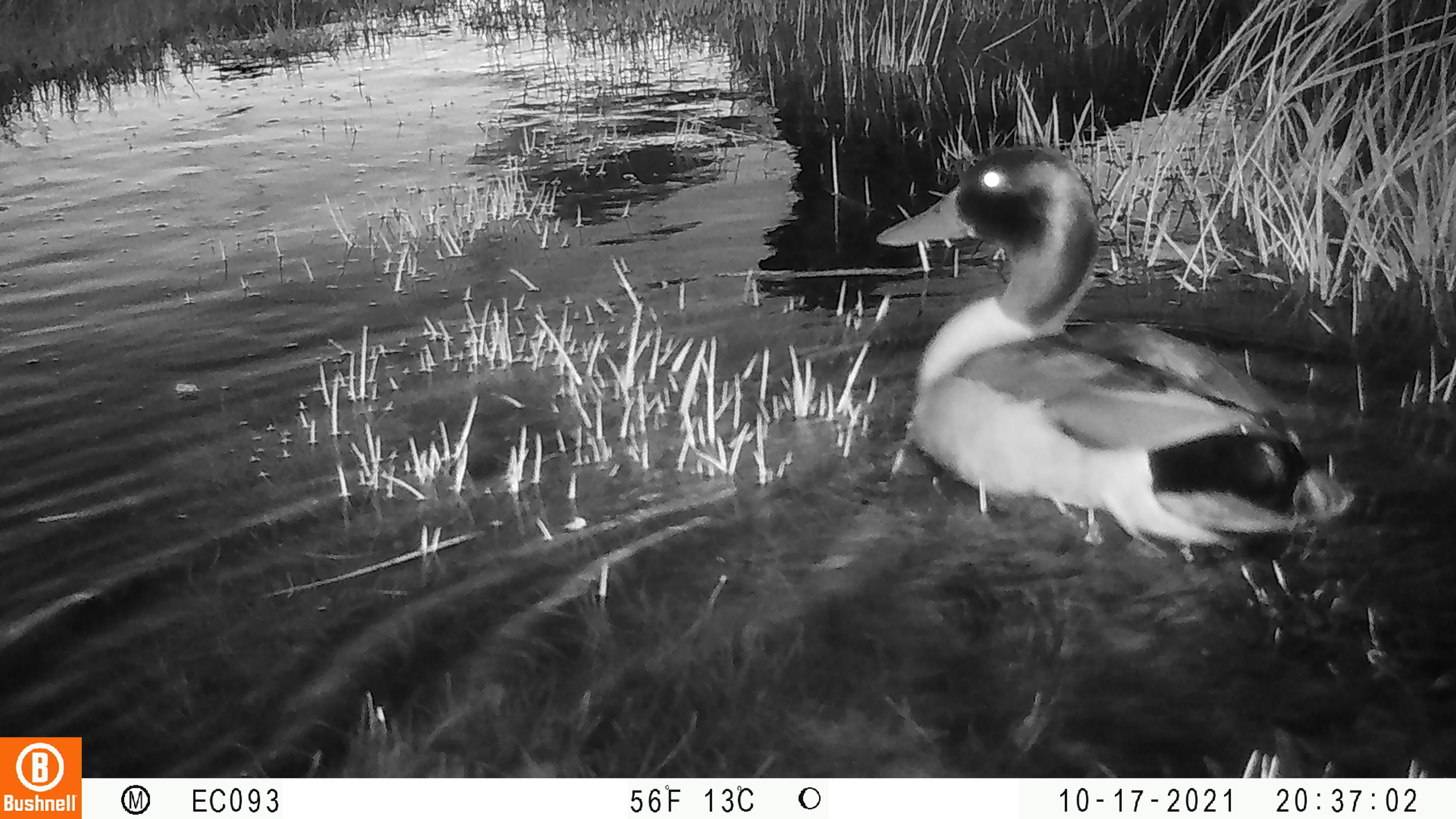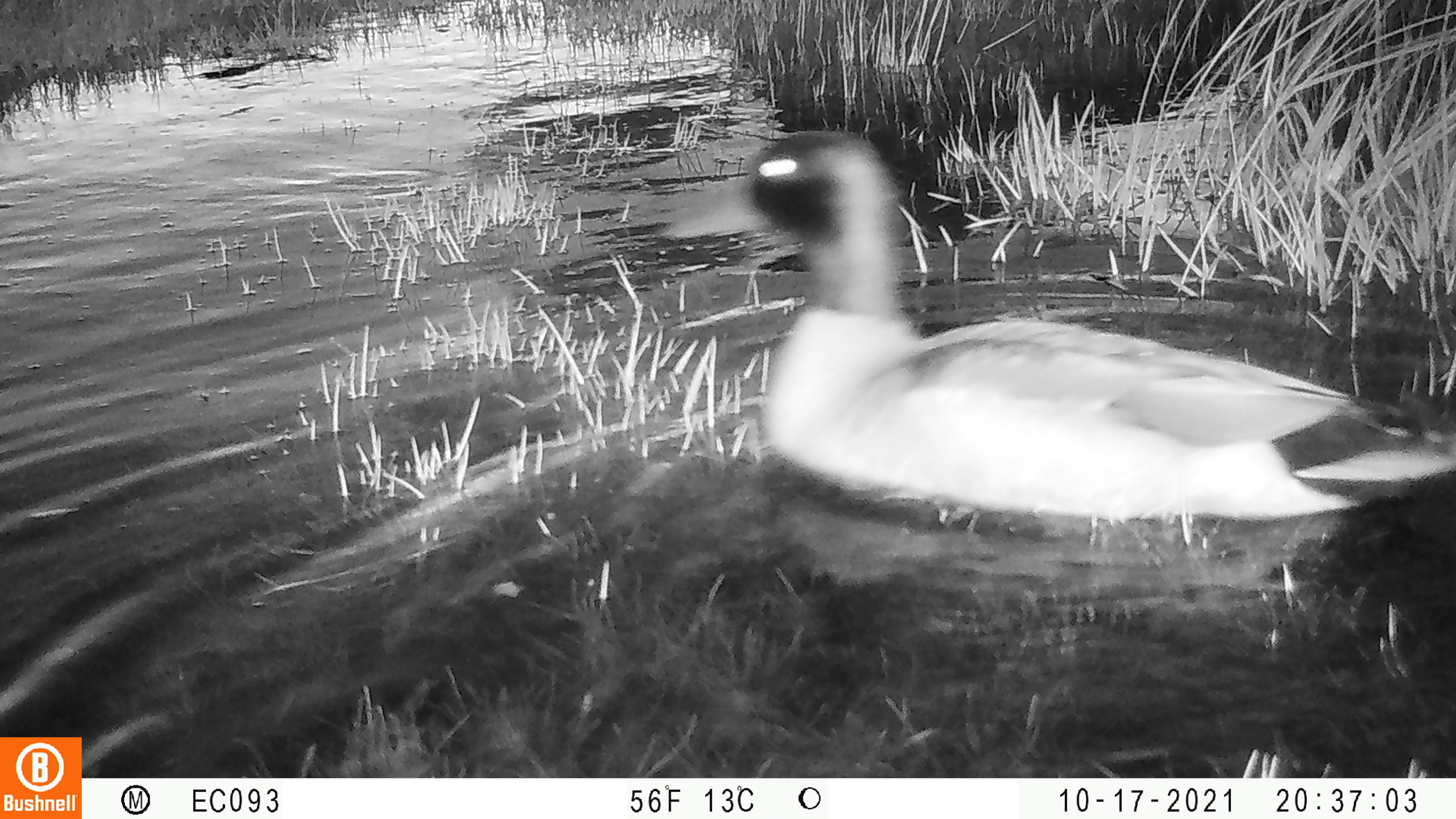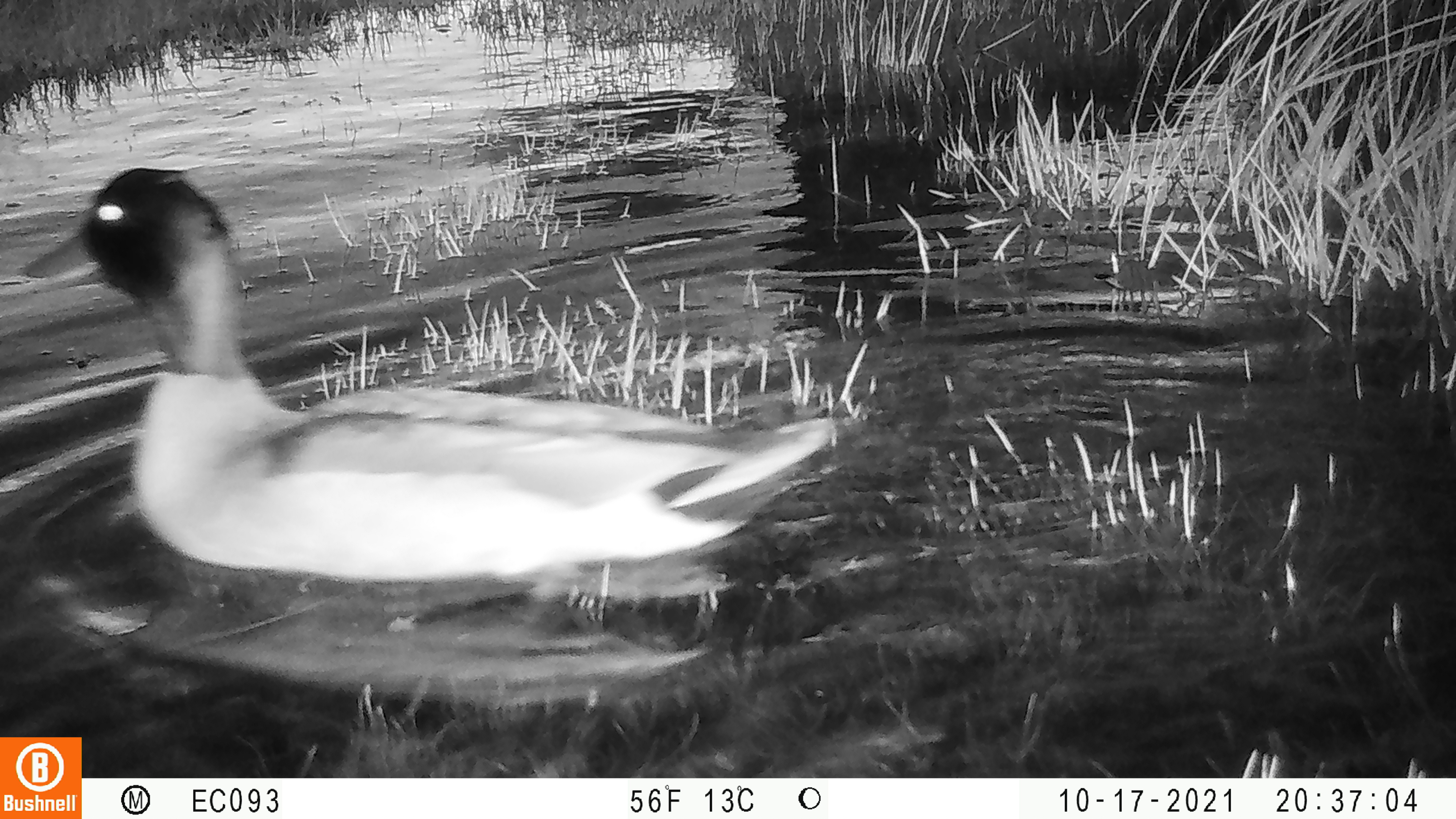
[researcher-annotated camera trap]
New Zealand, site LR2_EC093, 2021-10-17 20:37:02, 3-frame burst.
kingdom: Animalia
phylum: Chordata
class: Aves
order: Anseriformes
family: Anatidae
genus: Anas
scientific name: Anas platyrhynchos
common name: mallard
Mallard (Anas platyrhynchos).